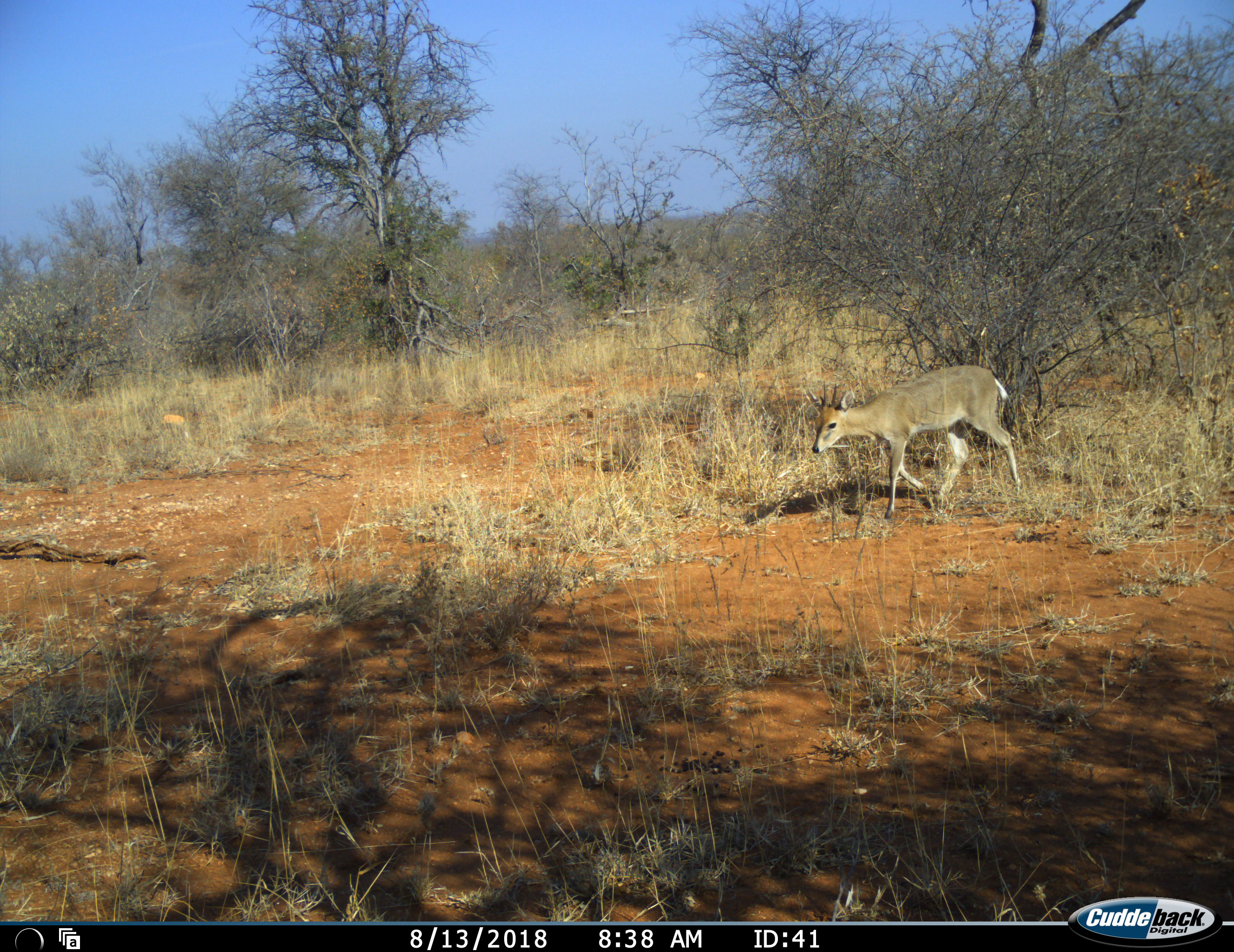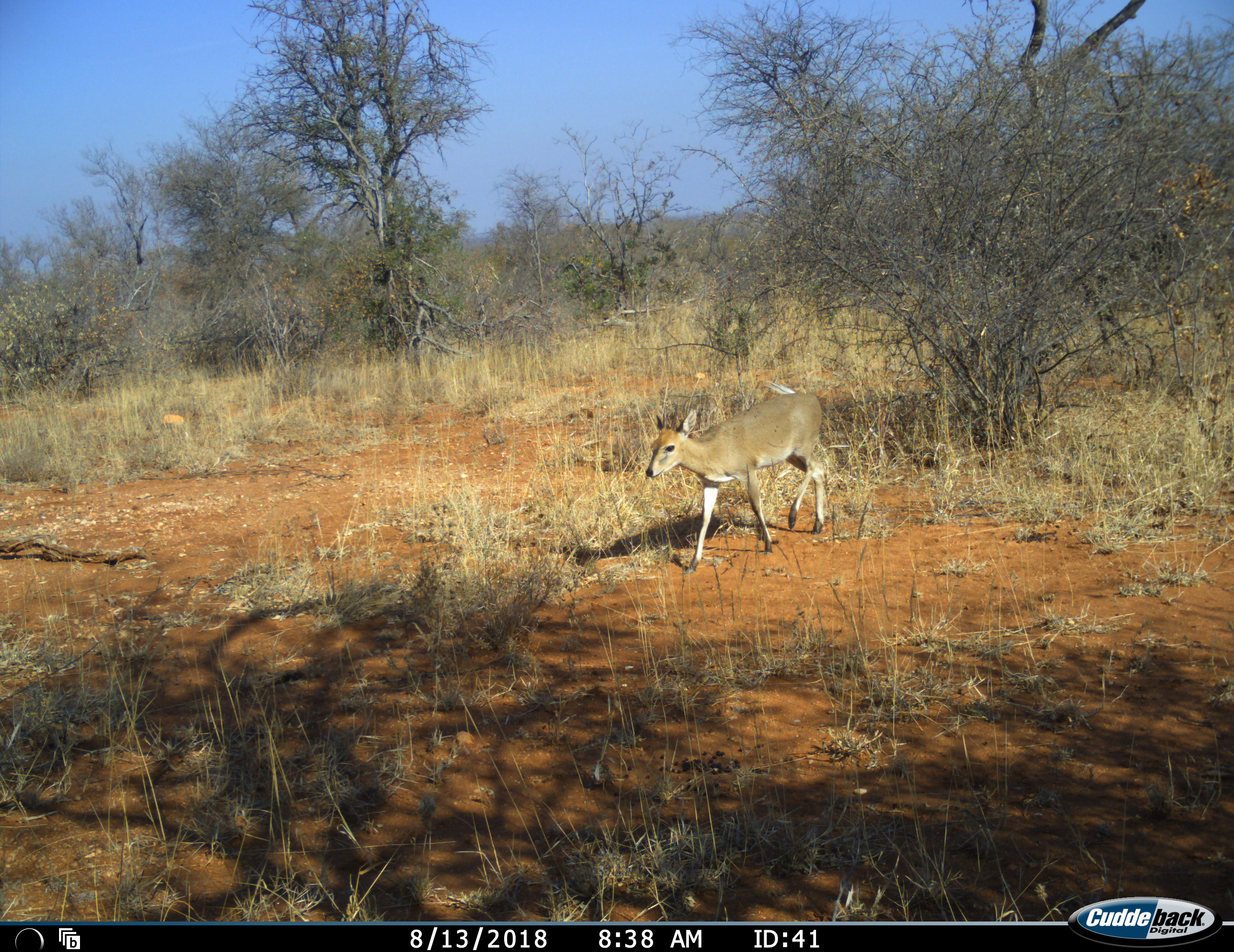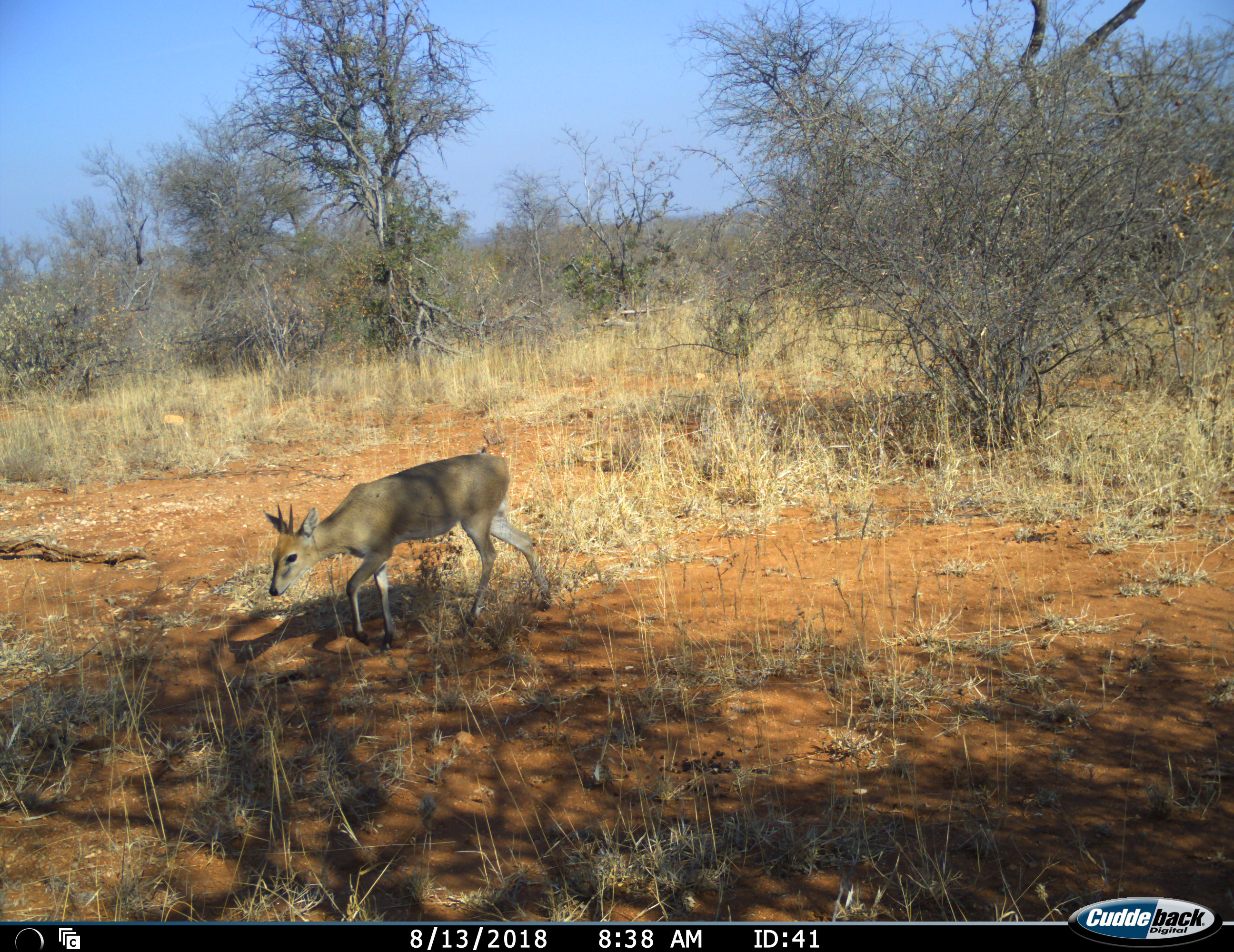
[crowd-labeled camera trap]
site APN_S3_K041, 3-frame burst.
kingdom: Animalia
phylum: Chordata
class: Mammalia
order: Artiodactyla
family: Bovidae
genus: Sylvicapra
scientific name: Sylvicapra grimmia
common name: common duiker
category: duikercommongrey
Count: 1.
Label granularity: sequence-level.